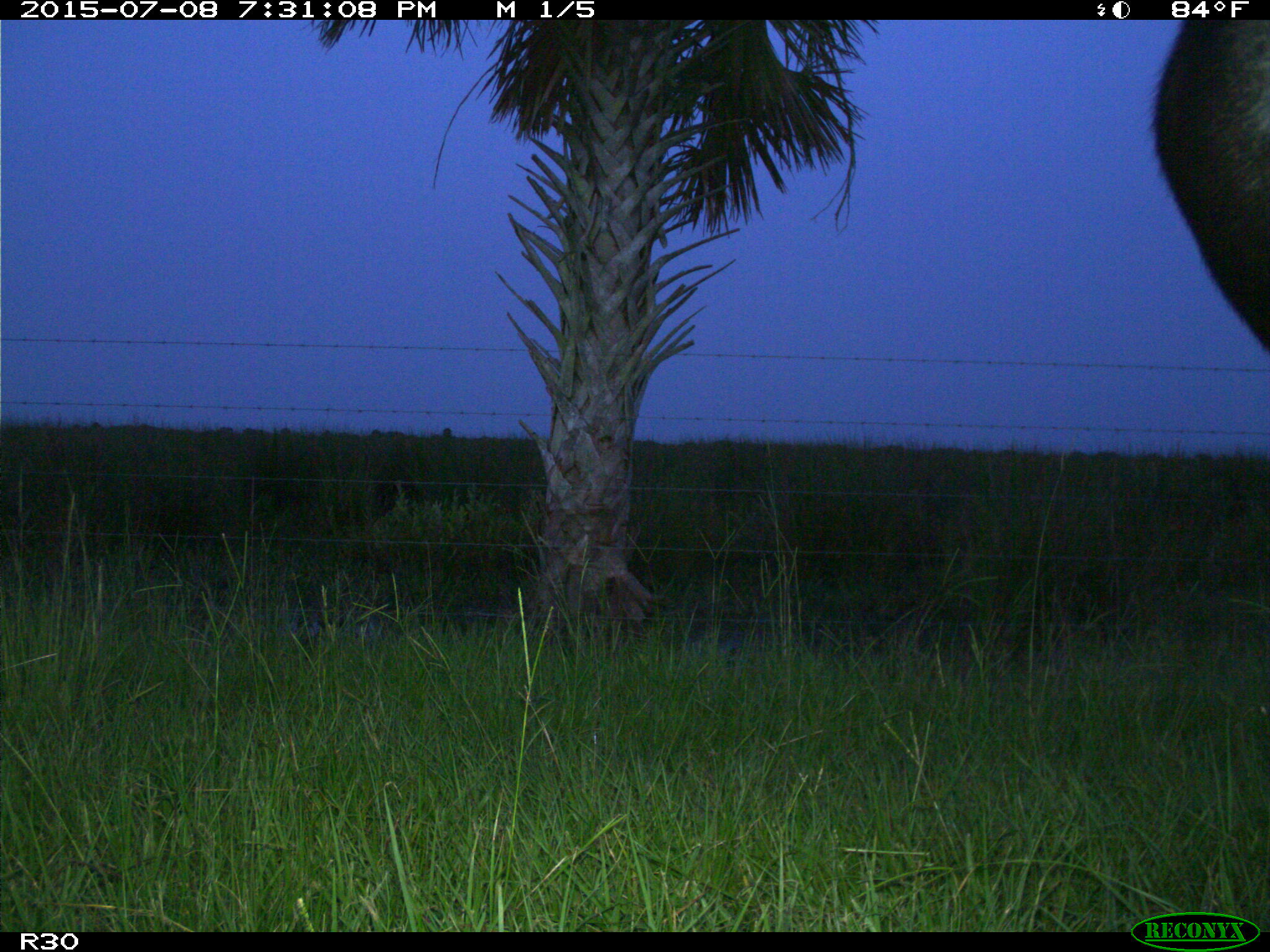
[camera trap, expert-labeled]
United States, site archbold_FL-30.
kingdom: Animalia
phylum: Chordata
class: Mammalia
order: Artiodactyla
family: Bovidae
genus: Bos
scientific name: Bos taurus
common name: domestic cow